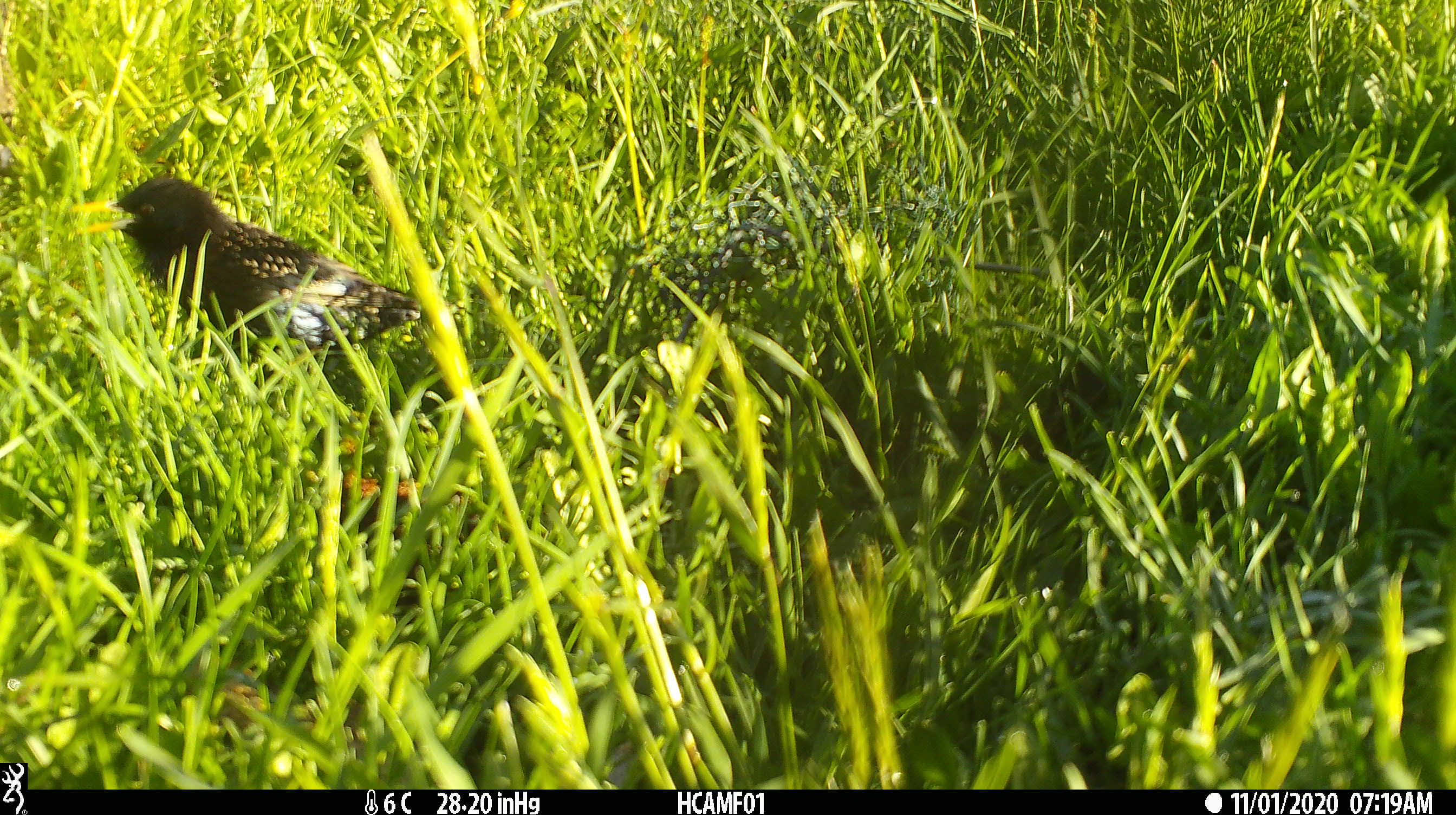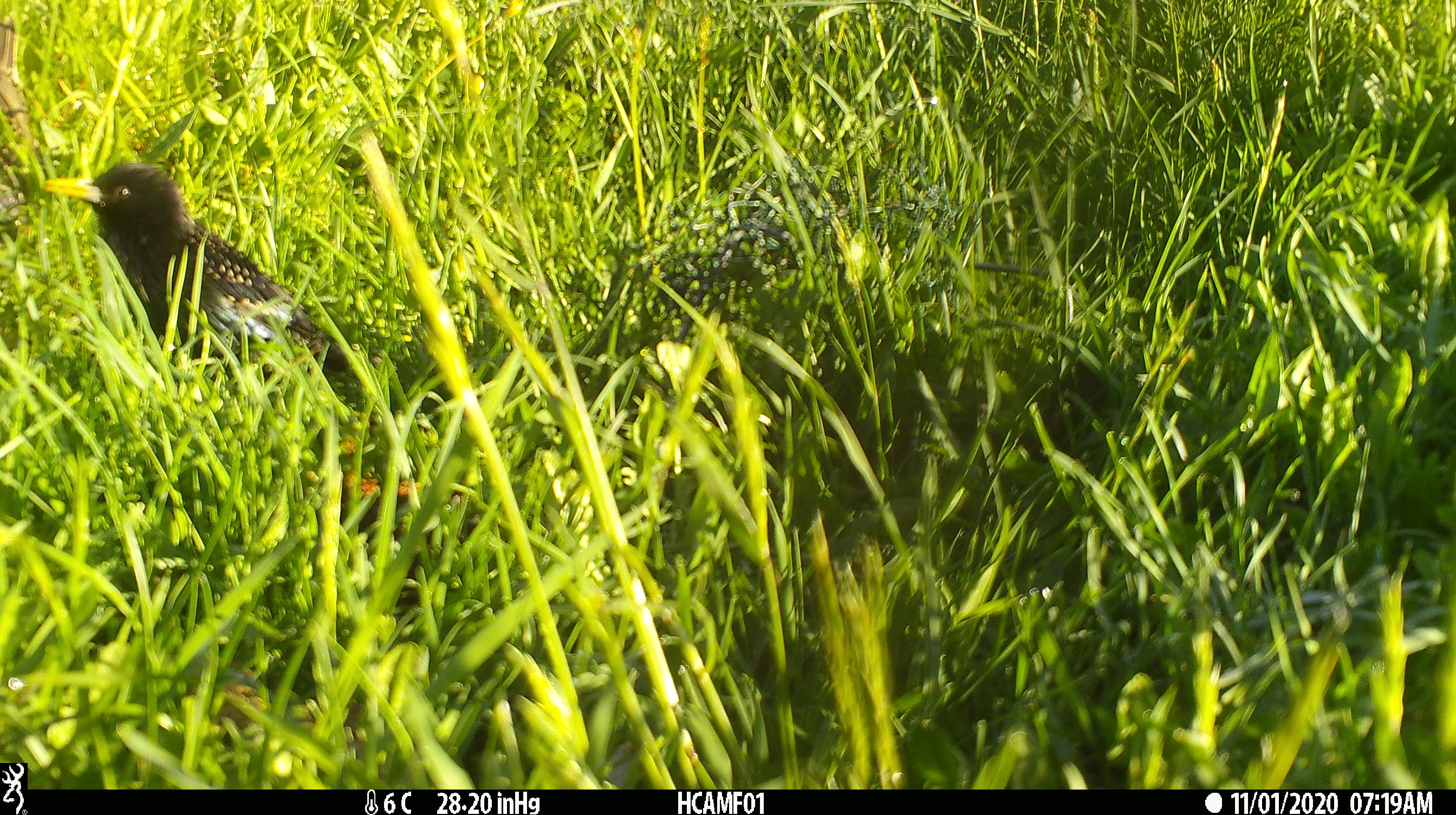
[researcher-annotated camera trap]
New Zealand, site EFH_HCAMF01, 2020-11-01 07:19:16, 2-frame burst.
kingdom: Animalia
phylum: Chordata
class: Aves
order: Passeriformes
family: Sturnidae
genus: Sturnus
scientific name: Sturnus vulgaris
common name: european starling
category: starling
Starling (european starling) (Sturnus vulgaris).